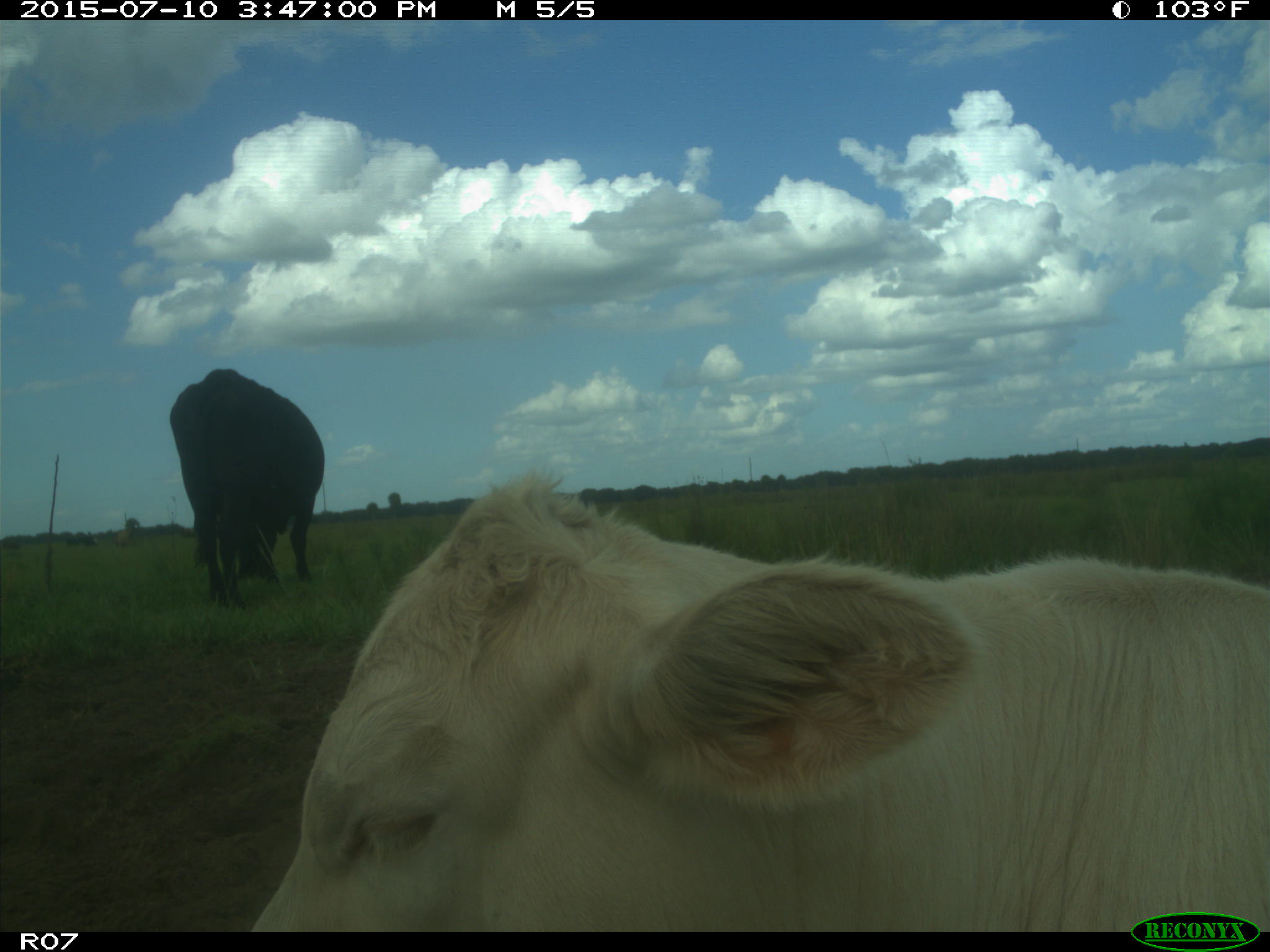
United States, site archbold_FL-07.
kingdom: Animalia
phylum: Chordata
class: Mammalia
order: Artiodactyla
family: Bovidae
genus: Bos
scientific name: Bos taurus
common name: domestic cow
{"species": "Bos taurus (domestic cow)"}